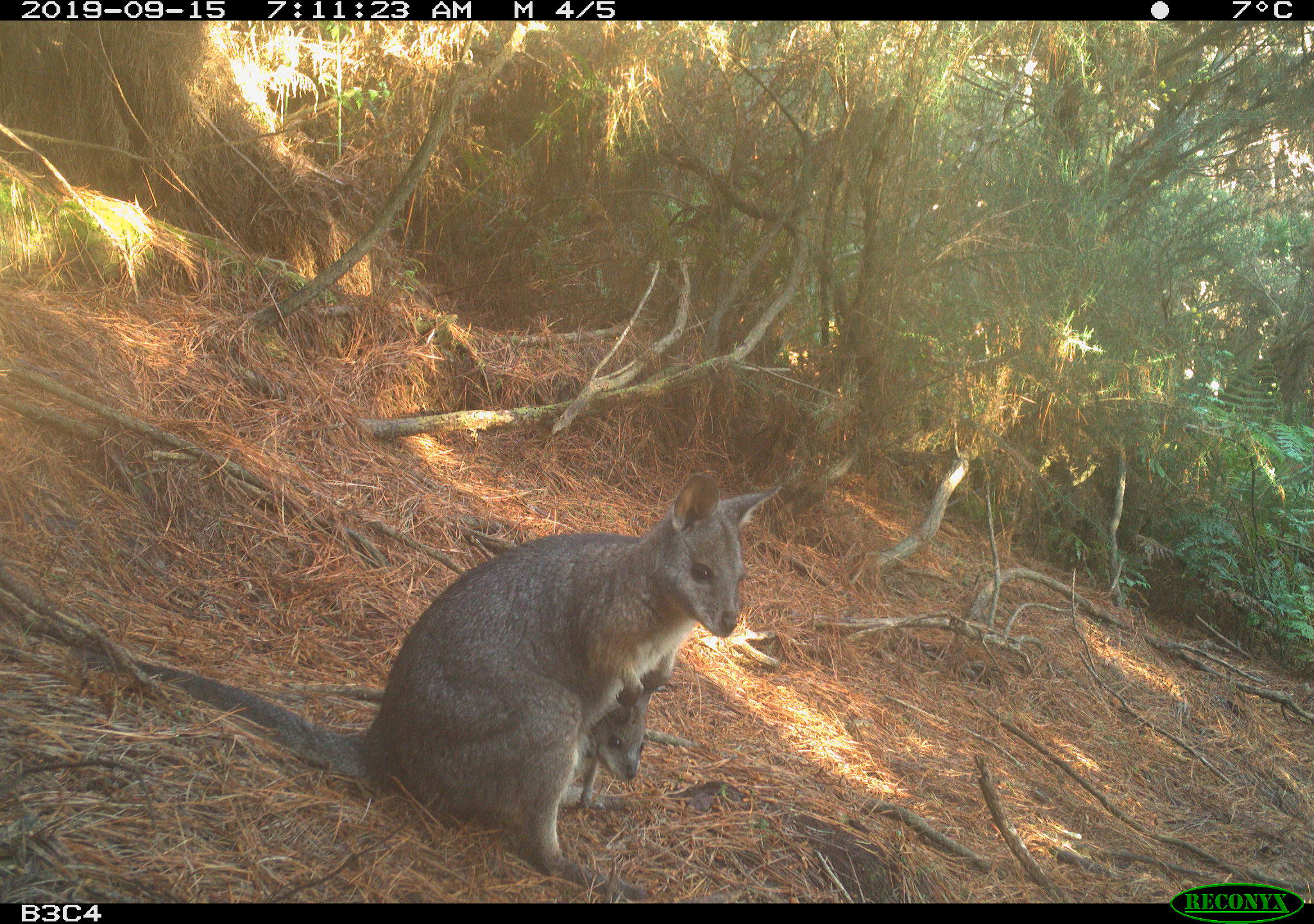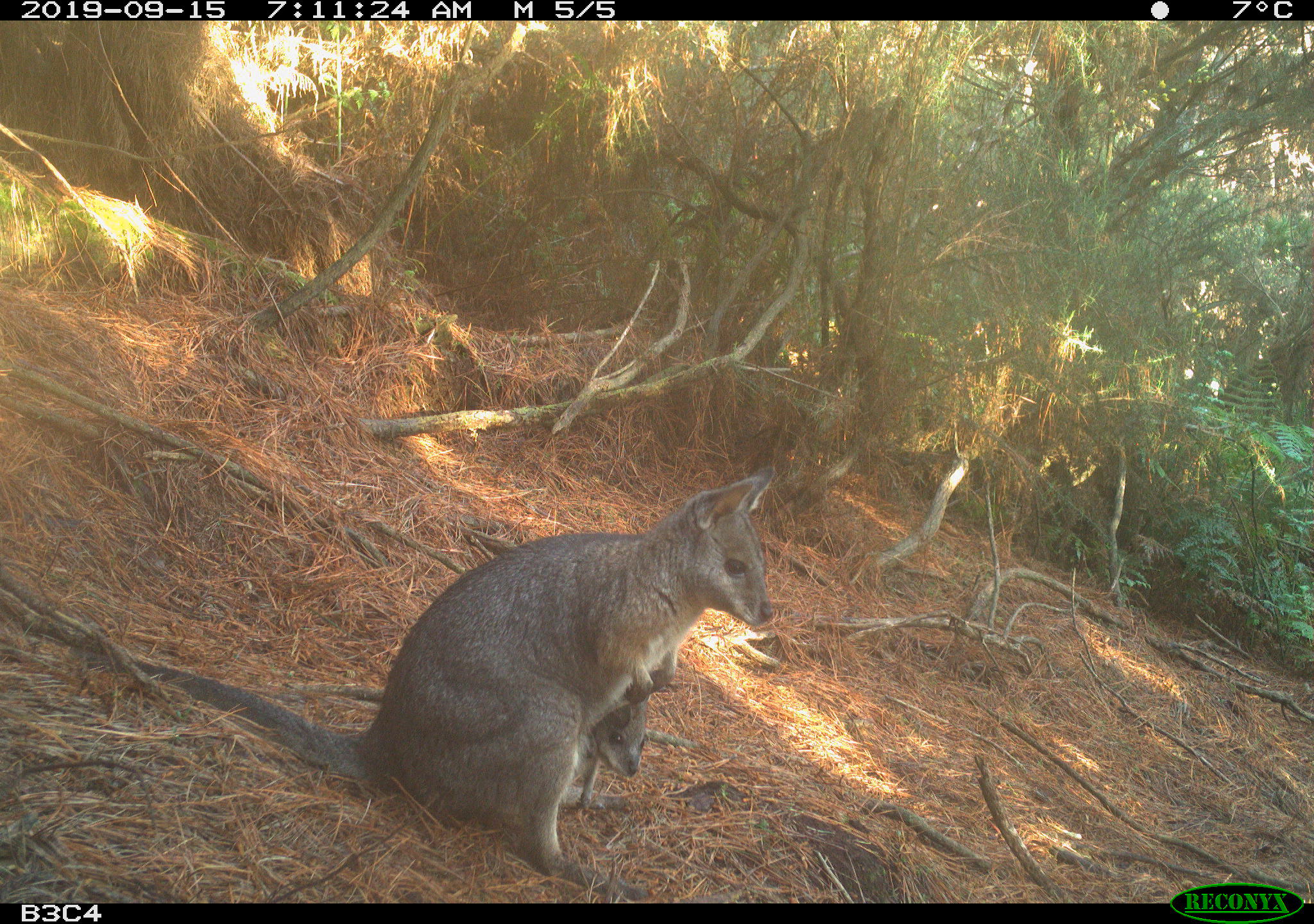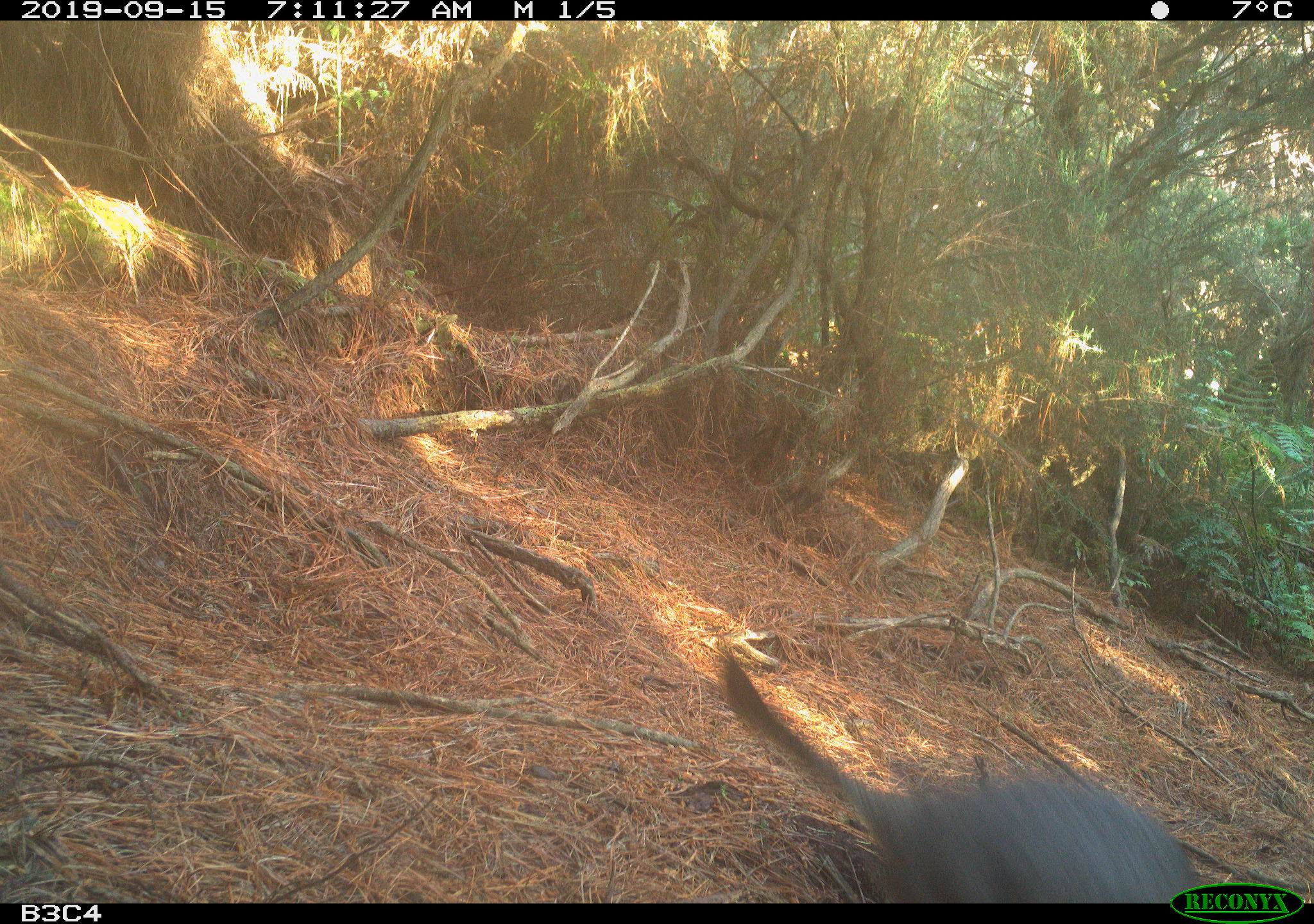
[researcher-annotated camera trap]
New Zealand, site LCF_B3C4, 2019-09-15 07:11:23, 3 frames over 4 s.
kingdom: Animalia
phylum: Chordata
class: Mammalia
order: Diprotodontia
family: Macropodidae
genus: Notamacropus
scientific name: Notamacropus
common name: wallaby